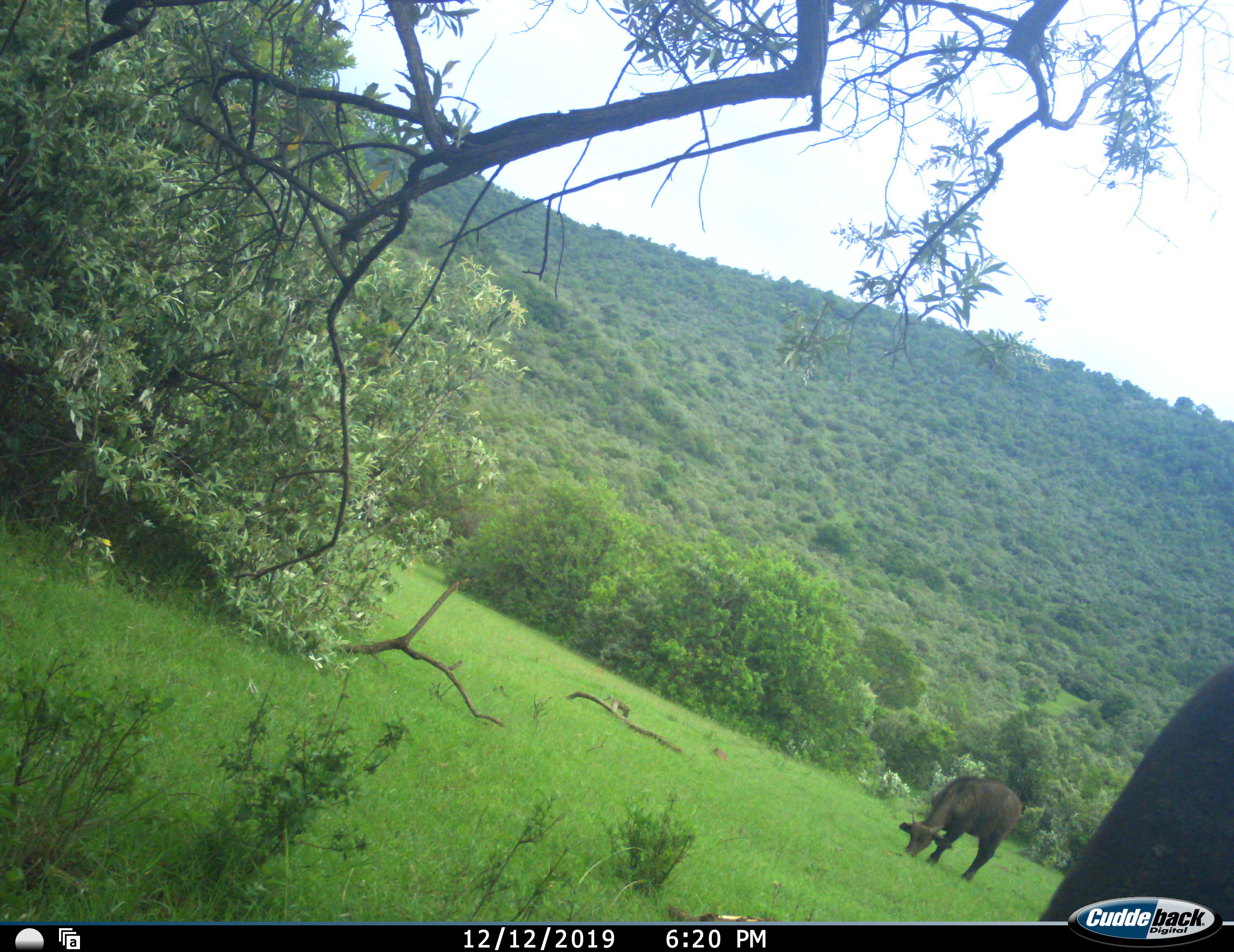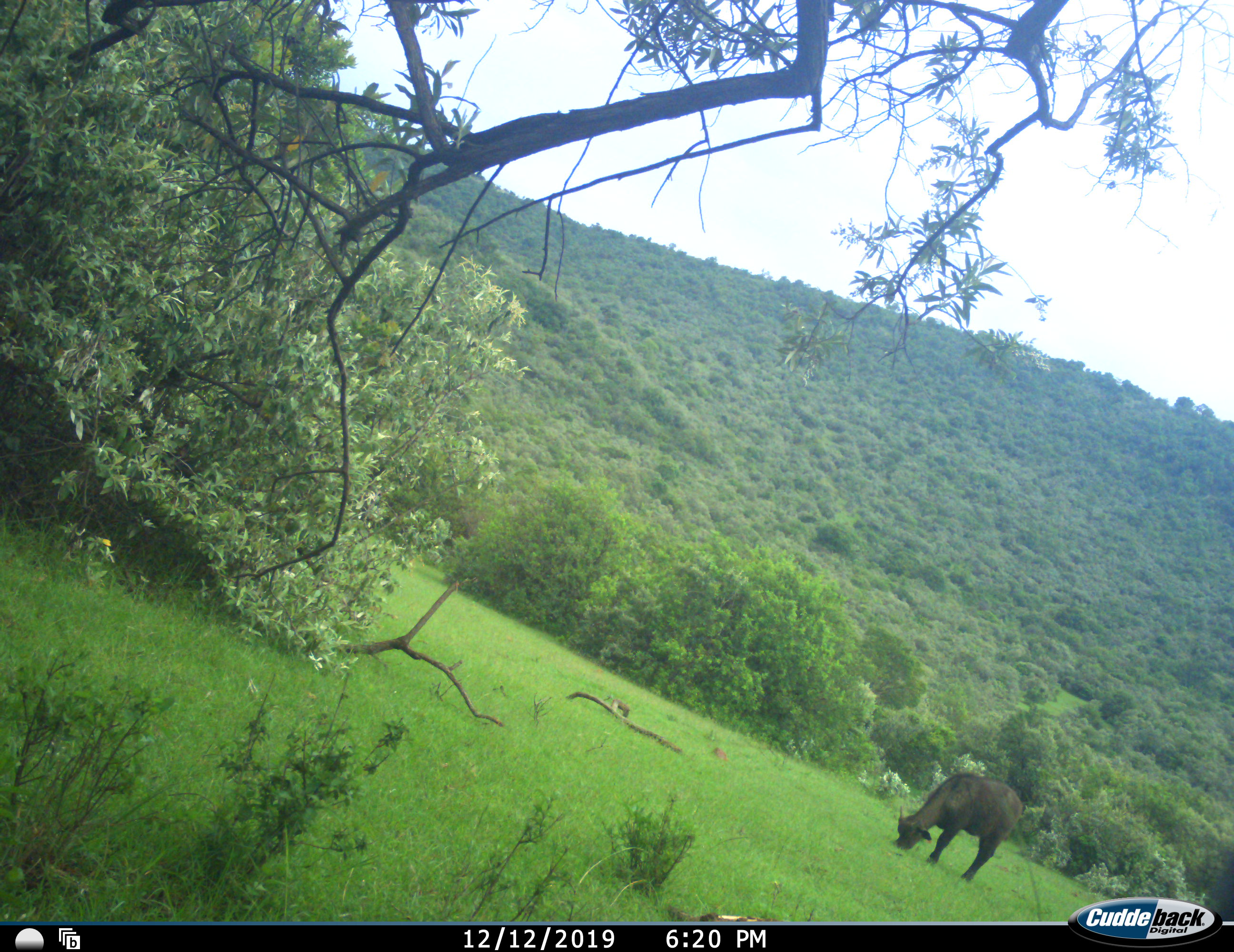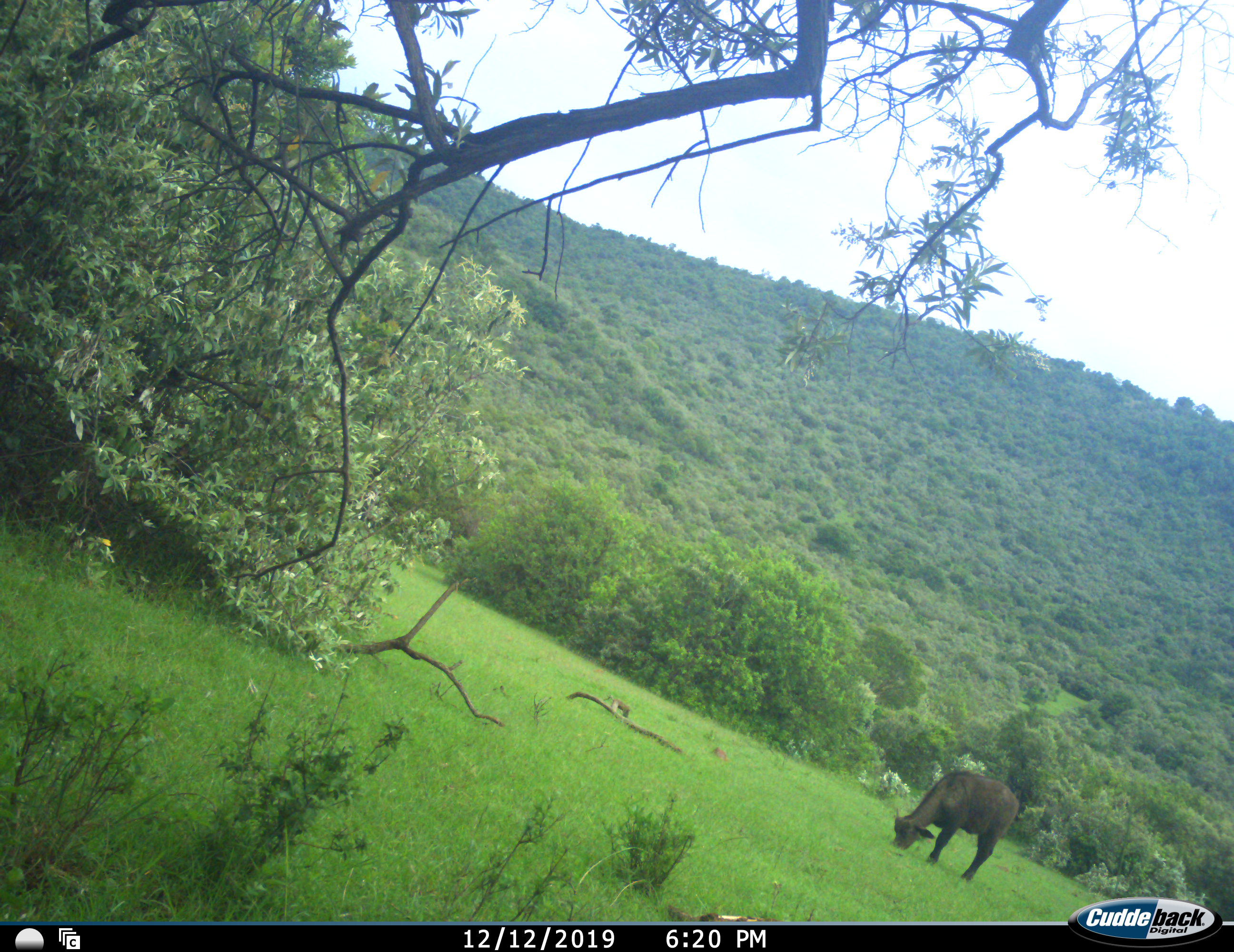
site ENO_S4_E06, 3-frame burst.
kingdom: Animalia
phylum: Chordata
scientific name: Vertebrata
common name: domestic animal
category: domesticanimal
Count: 2.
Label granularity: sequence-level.